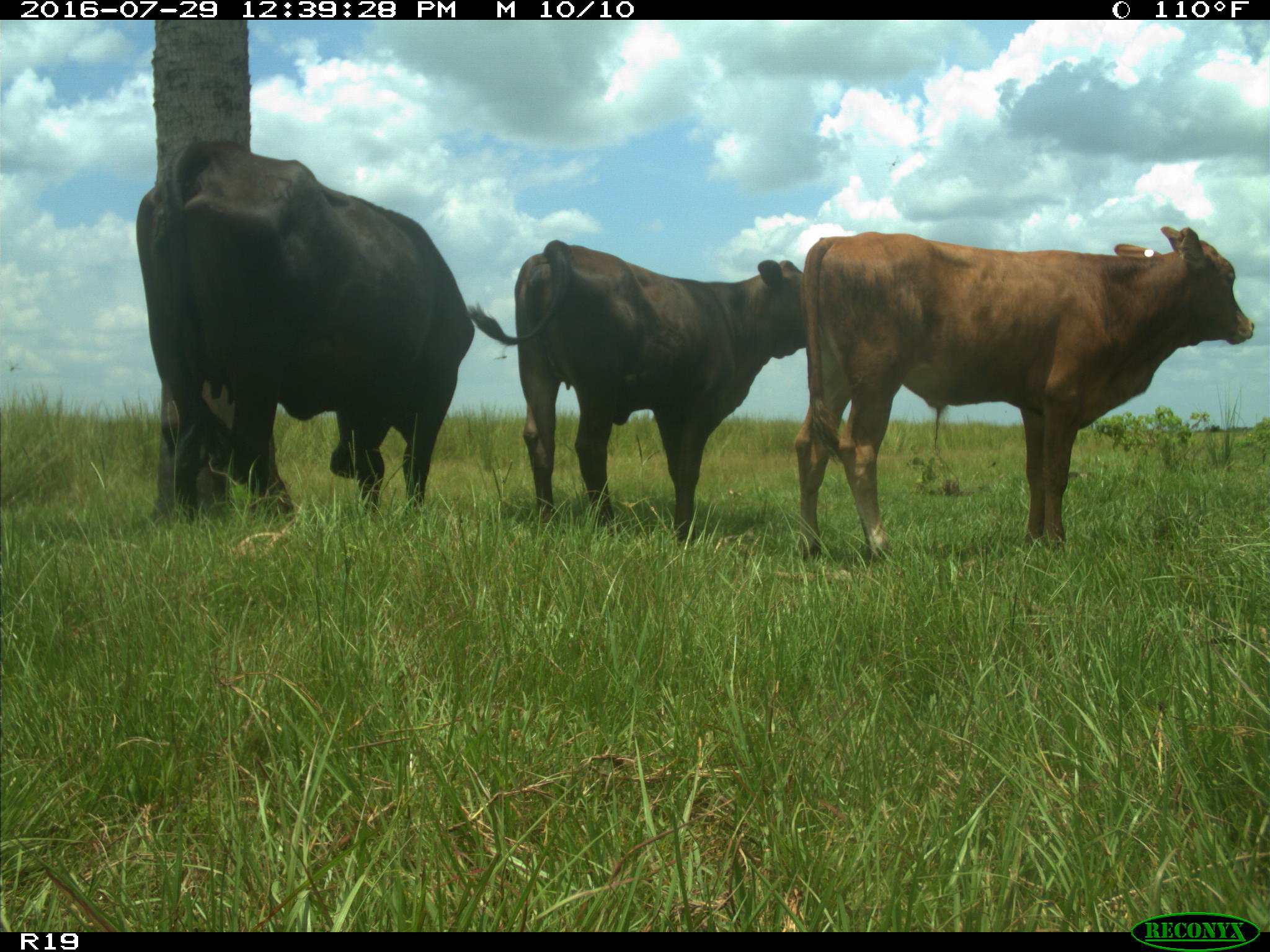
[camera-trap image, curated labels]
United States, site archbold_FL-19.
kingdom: Animalia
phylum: Chordata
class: Mammalia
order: Artiodactyla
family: Bovidae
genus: Bos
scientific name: Bos taurus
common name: domestic cow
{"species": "Bos taurus (domestic cow)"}